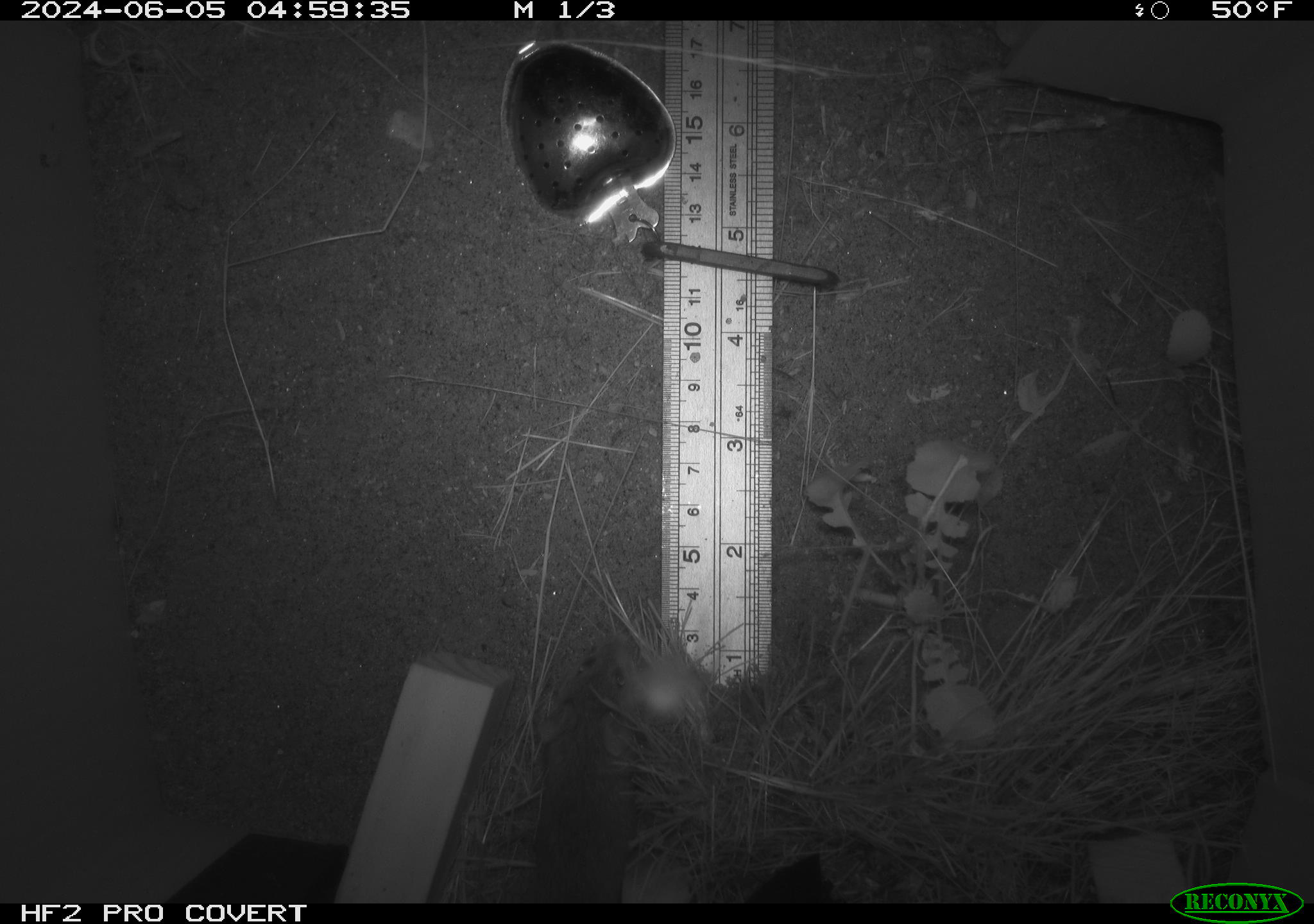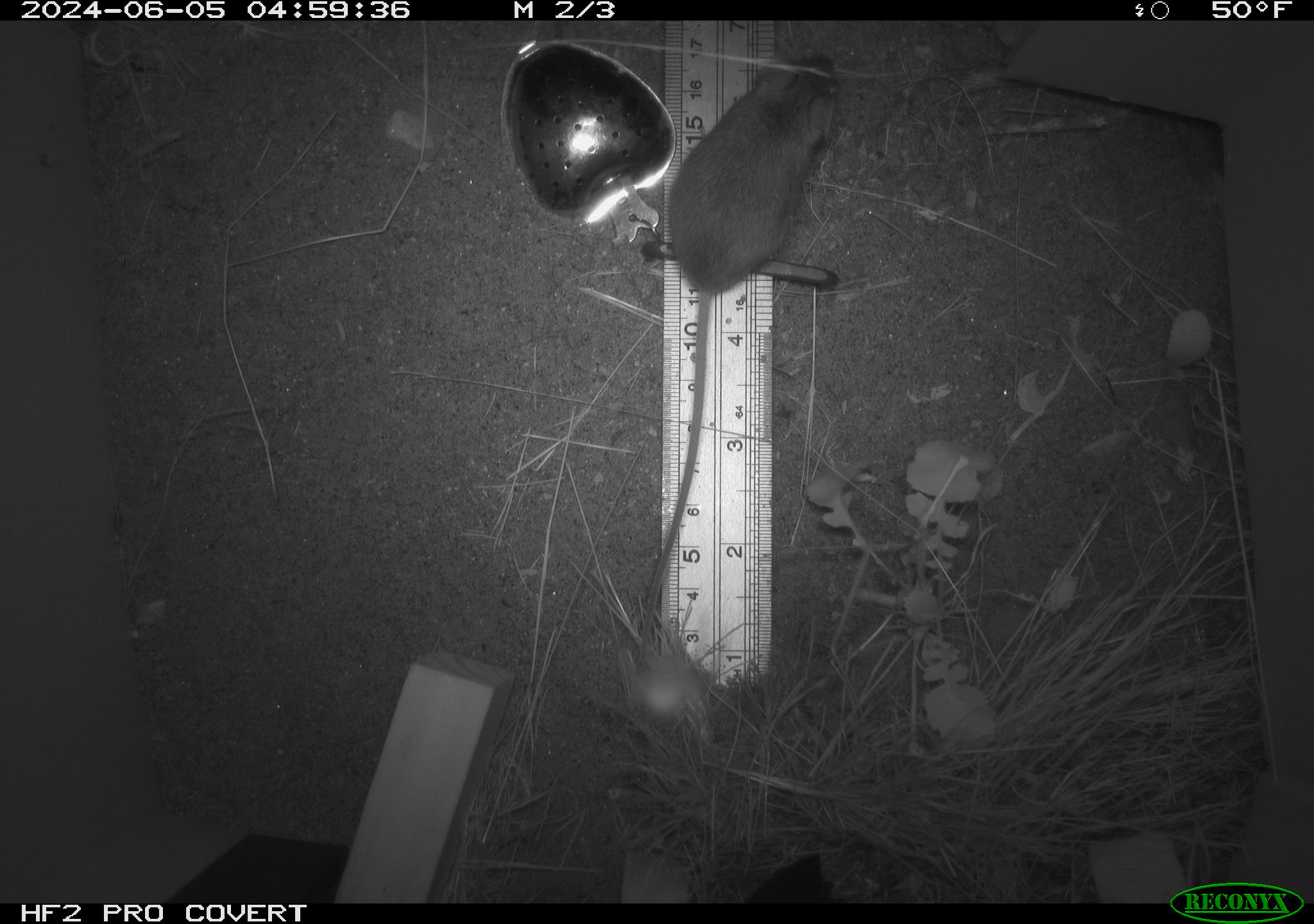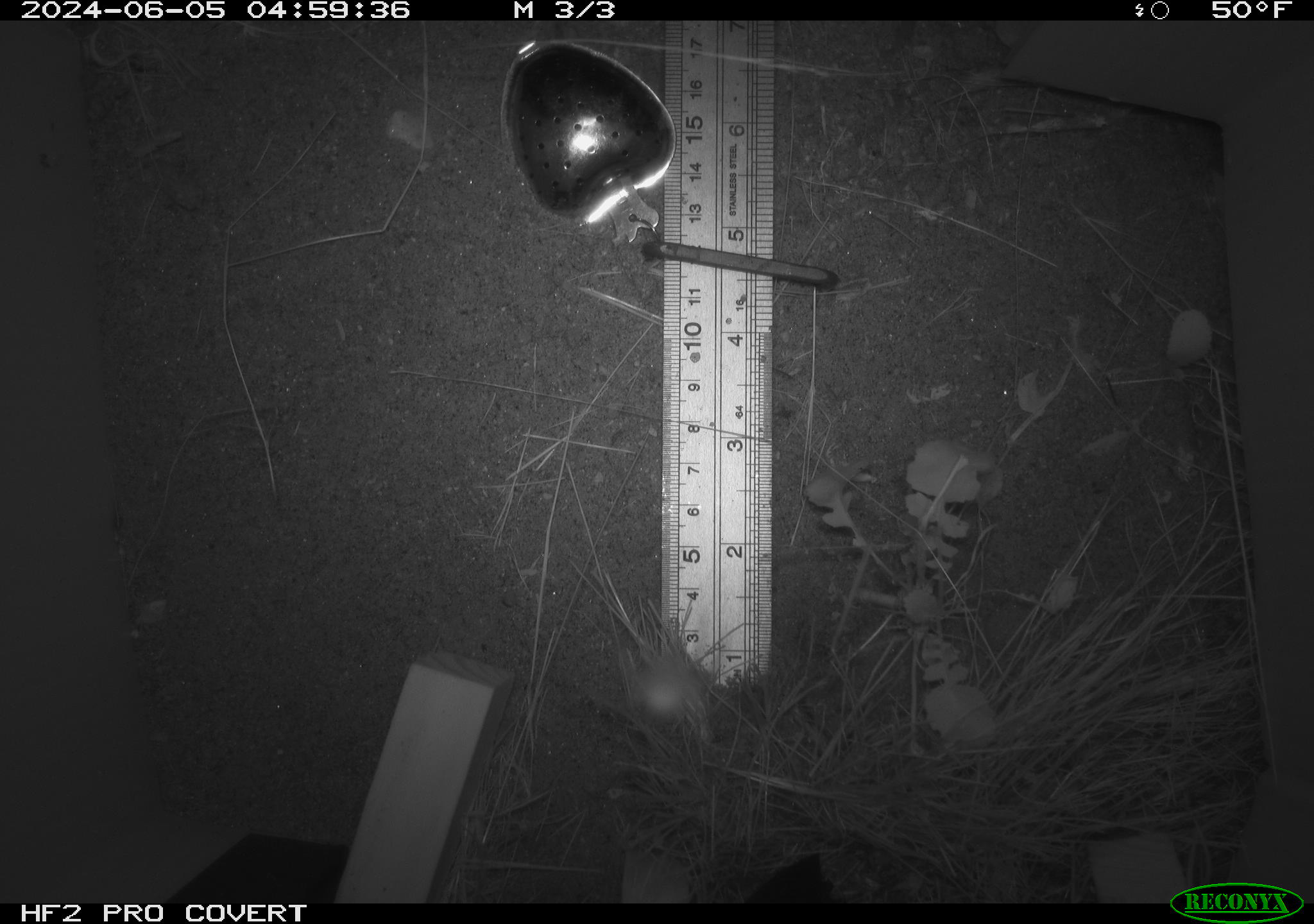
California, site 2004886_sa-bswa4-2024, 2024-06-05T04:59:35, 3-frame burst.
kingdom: Animalia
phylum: Chordata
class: Mammalia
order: Rodentia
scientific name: Rodentia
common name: rodent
Rodent (Rodentia).